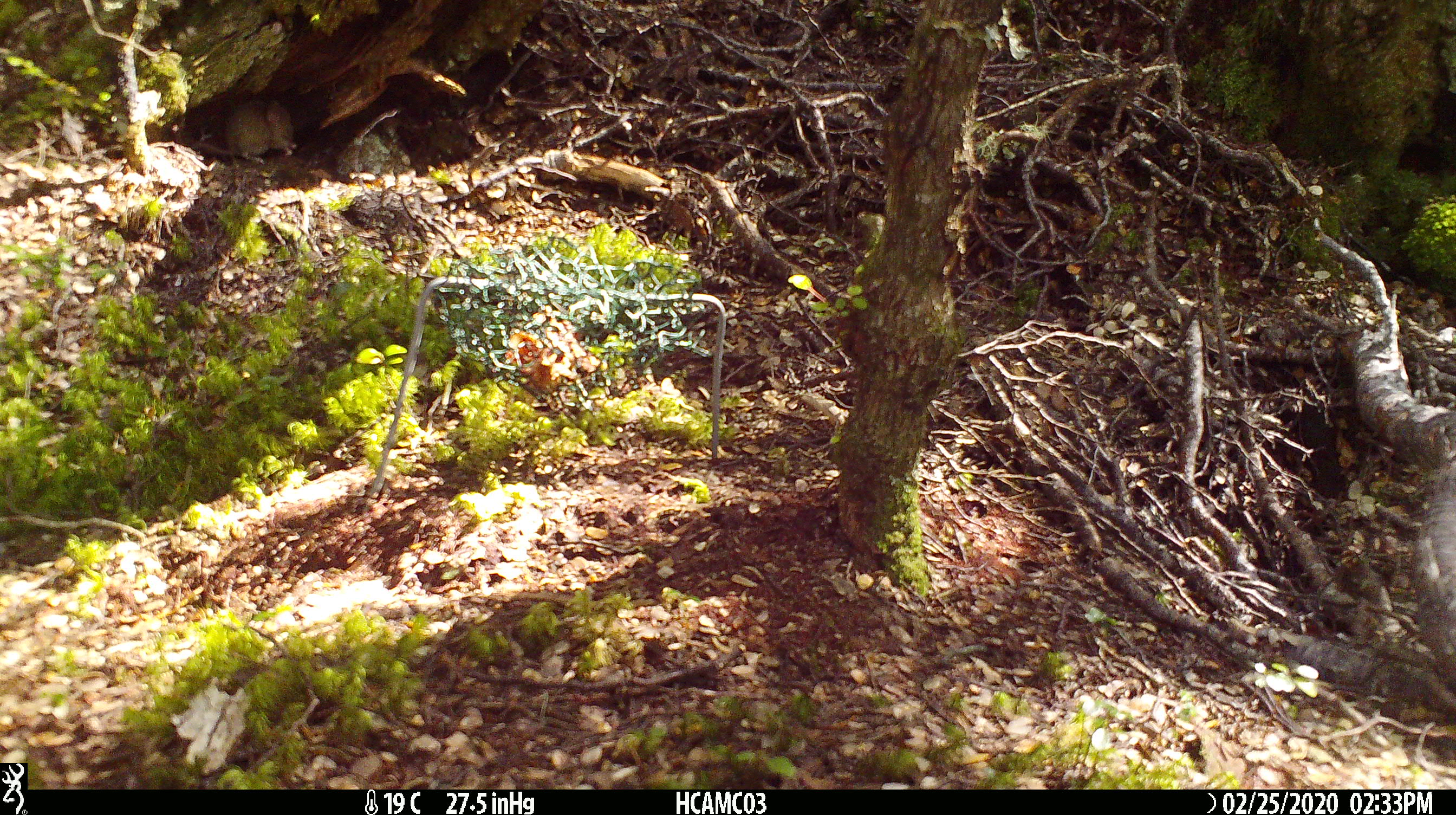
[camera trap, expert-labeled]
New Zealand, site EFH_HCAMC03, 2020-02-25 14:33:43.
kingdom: Animalia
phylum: Chordata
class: Mammalia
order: Rodentia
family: Muridae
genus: Mus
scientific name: Mus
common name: mouse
Mouse (Mus).